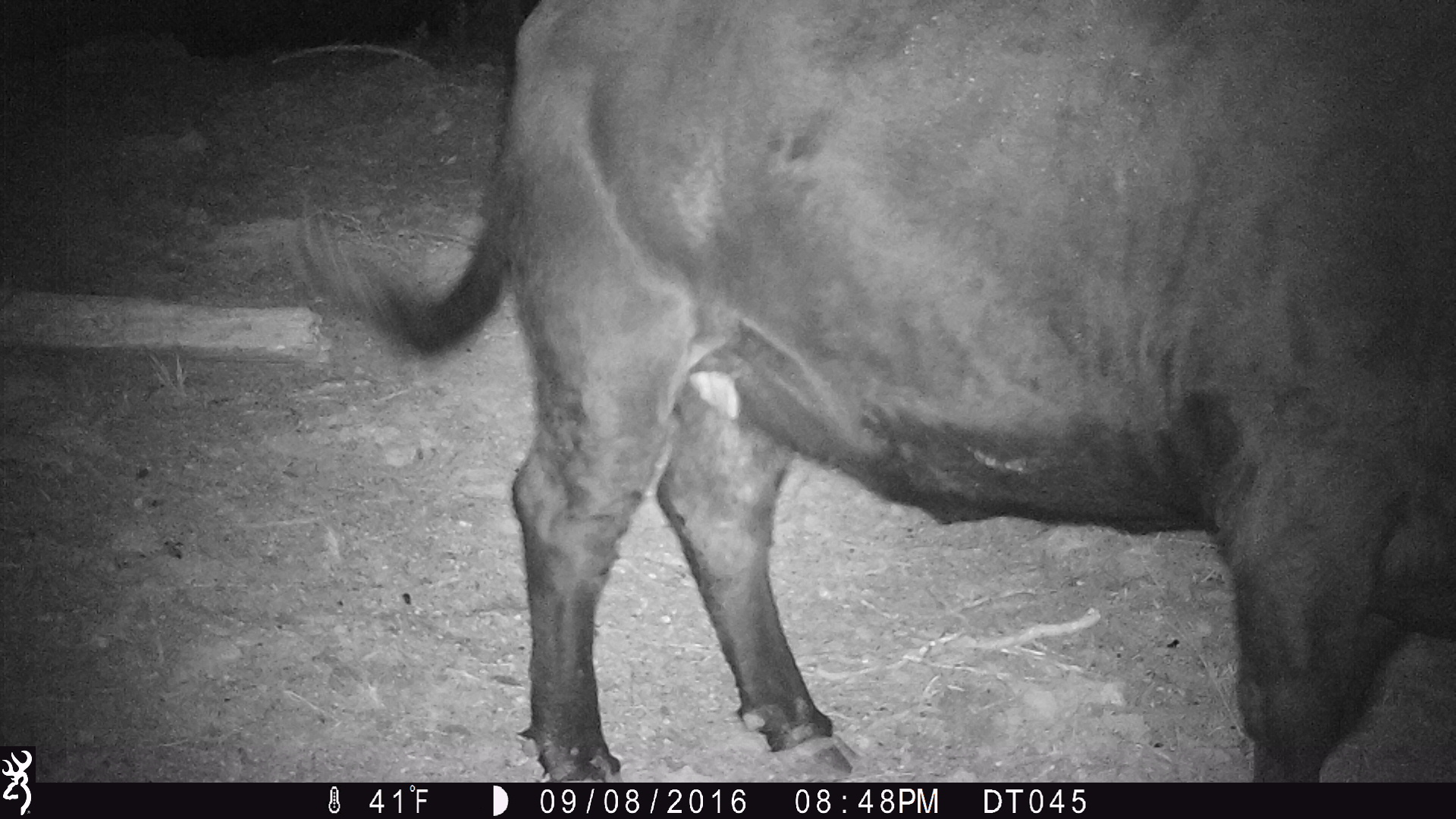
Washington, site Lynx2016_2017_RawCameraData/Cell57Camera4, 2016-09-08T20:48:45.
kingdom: Animalia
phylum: Chordata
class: Mammalia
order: Artiodactyla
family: Bovidae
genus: Bos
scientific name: Bos taurus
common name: domestic cattle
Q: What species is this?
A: Domestic cattle (Bos taurus).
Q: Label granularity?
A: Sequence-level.